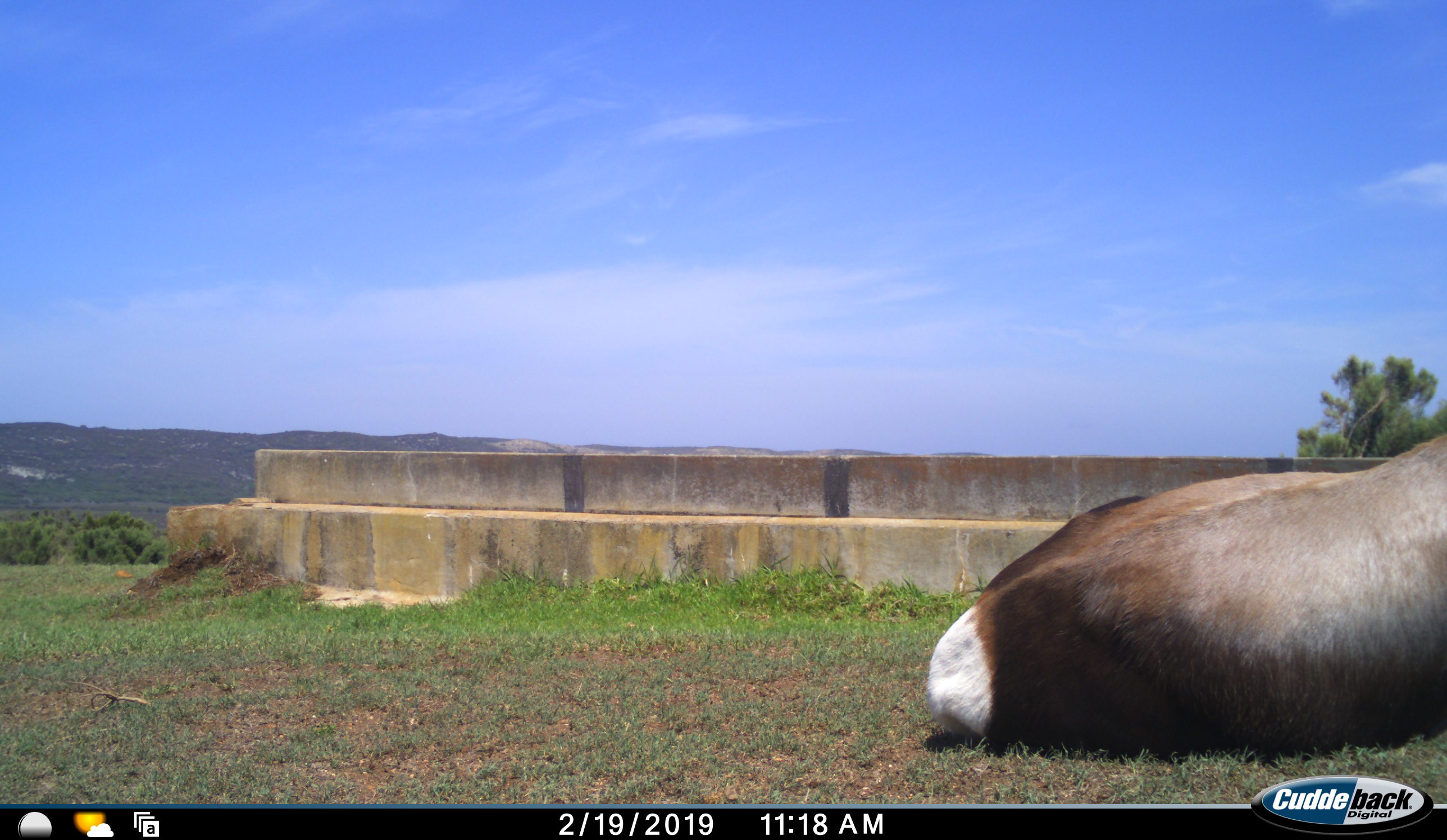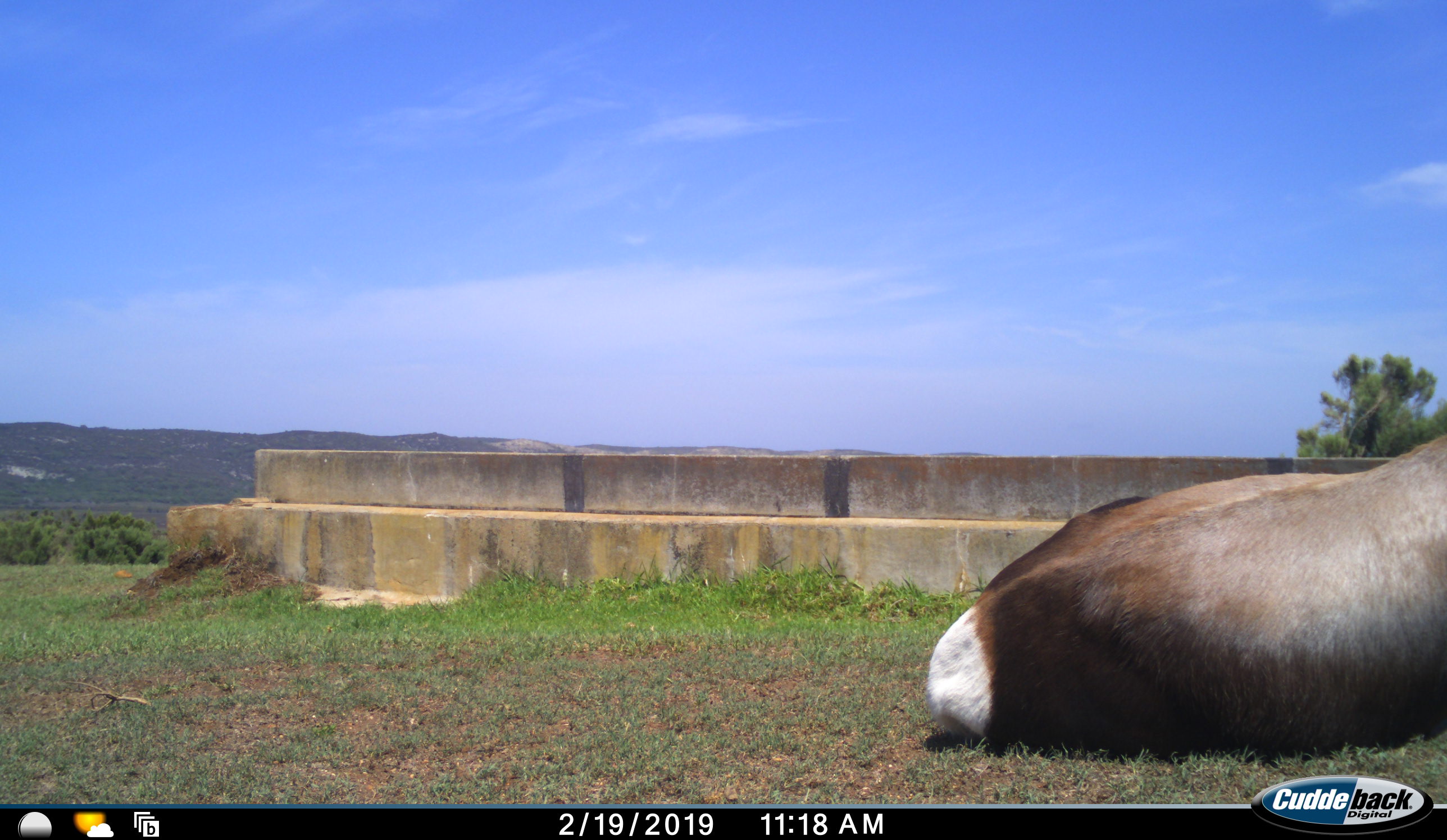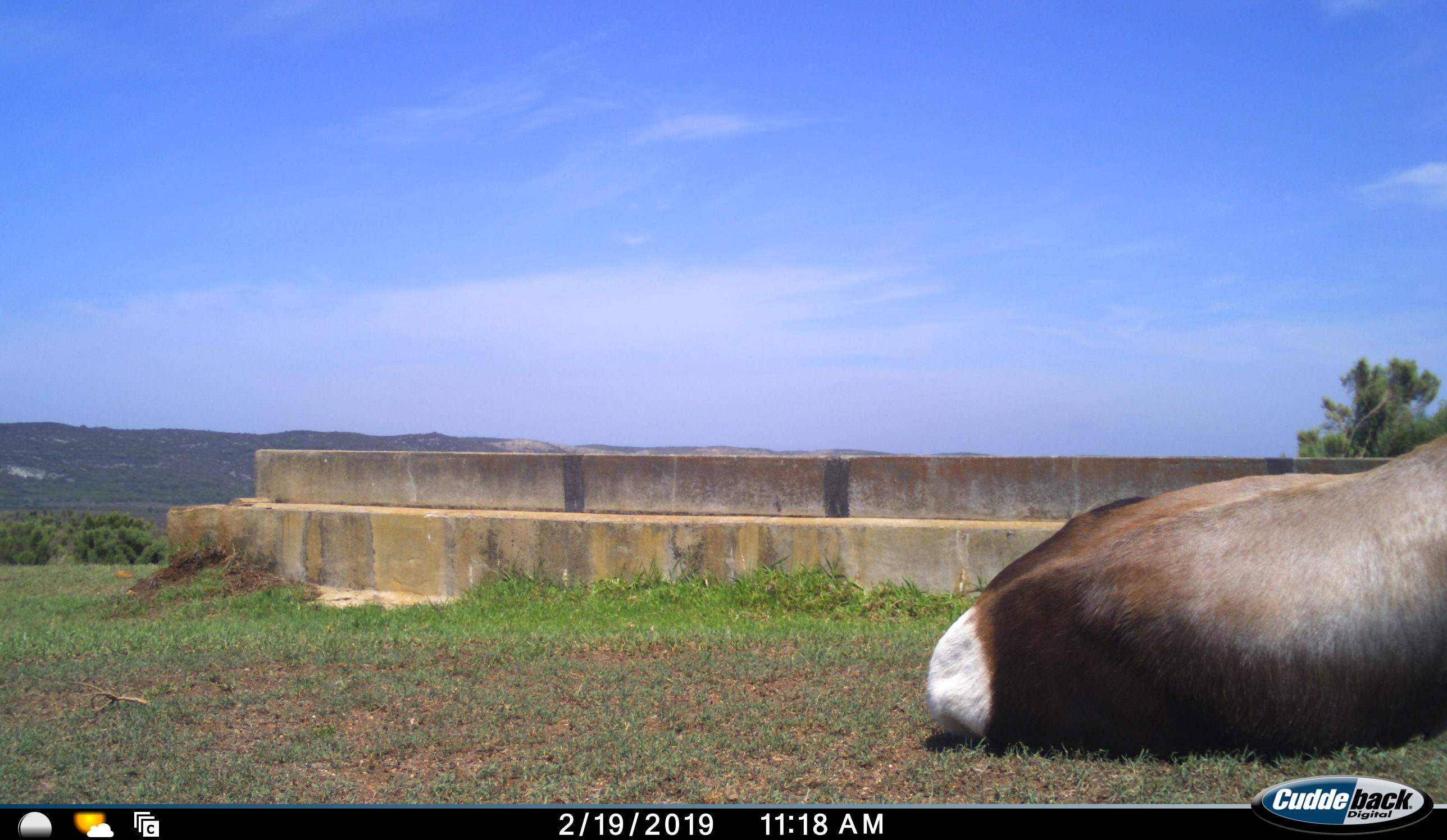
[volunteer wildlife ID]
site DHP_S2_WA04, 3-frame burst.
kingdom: Animalia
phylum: Chordata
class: Mammalia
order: Artiodactyla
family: Bovidae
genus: Damaliscus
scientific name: Damaliscus pygargus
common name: bontebok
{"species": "bontebok (Damaliscus pygargus)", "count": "1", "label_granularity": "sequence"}